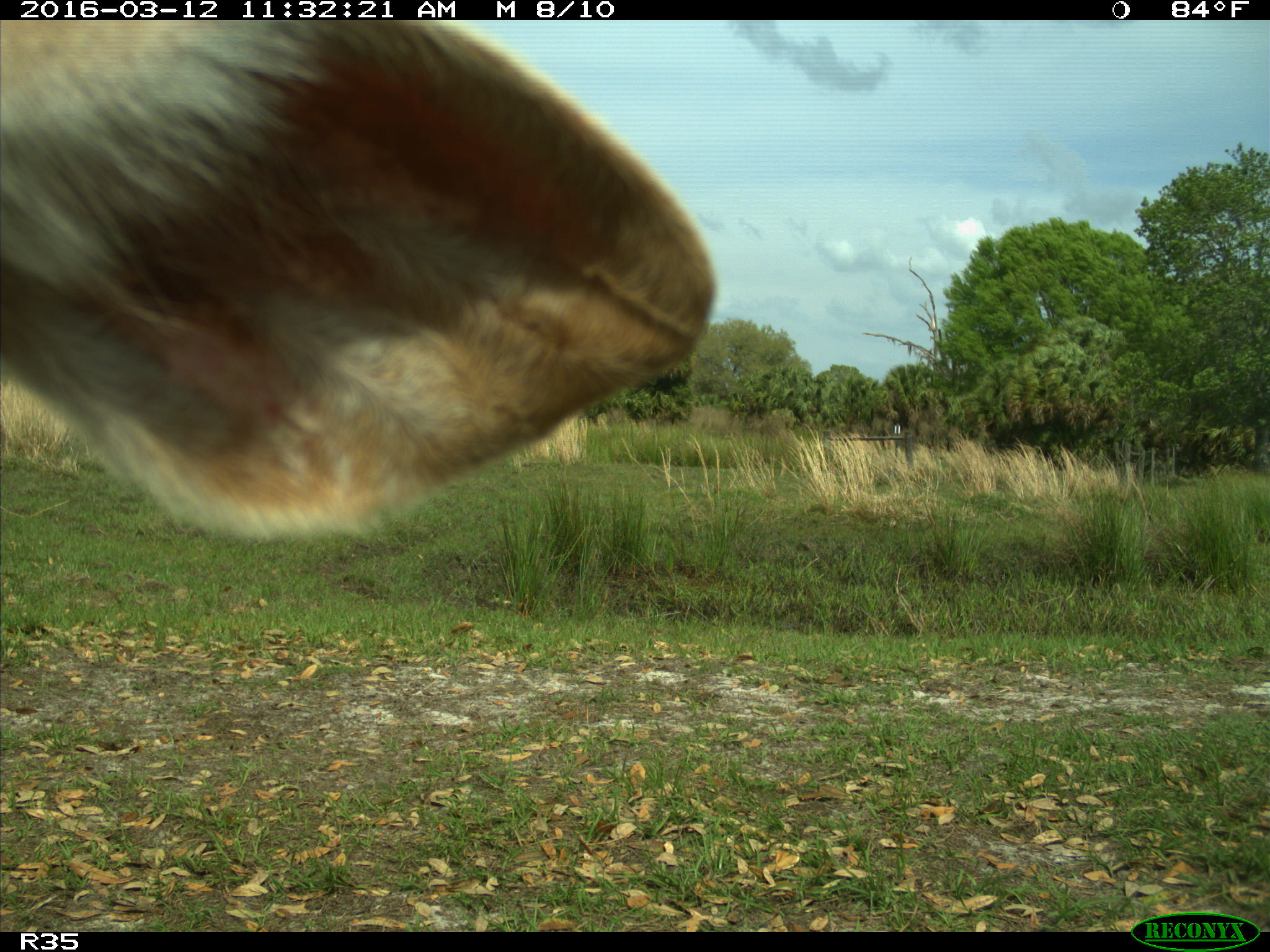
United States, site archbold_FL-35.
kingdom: Animalia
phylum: Chordata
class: Mammalia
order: Artiodactyla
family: Bovidae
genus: Bos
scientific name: Bos taurus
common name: domestic cow